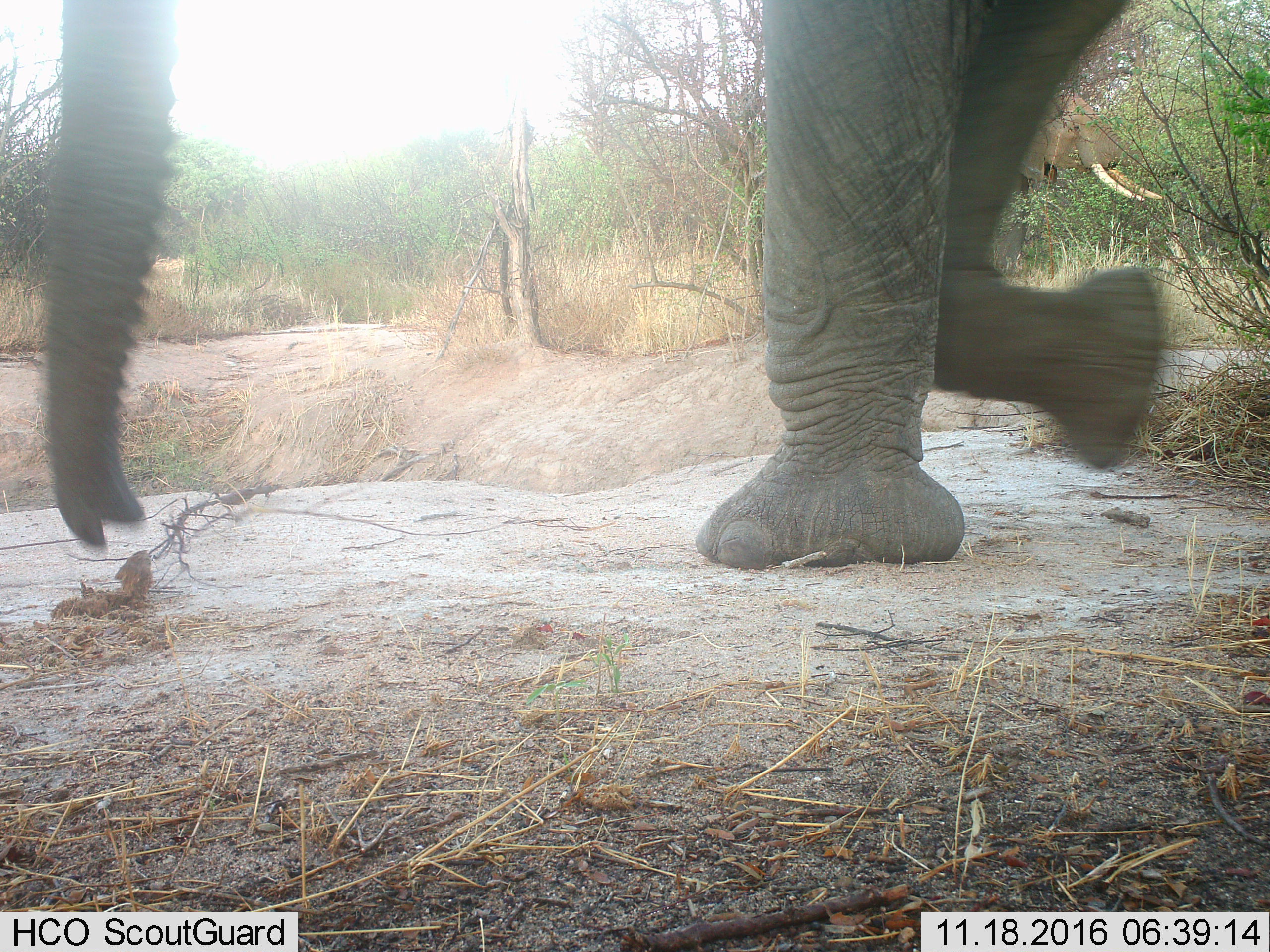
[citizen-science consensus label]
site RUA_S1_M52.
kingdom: Animalia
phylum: Chordata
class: Mammalia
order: Proboscidea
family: Elephantidae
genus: Loxodonta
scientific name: Loxodonta africana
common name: african bush elephant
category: elephant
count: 2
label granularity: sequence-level